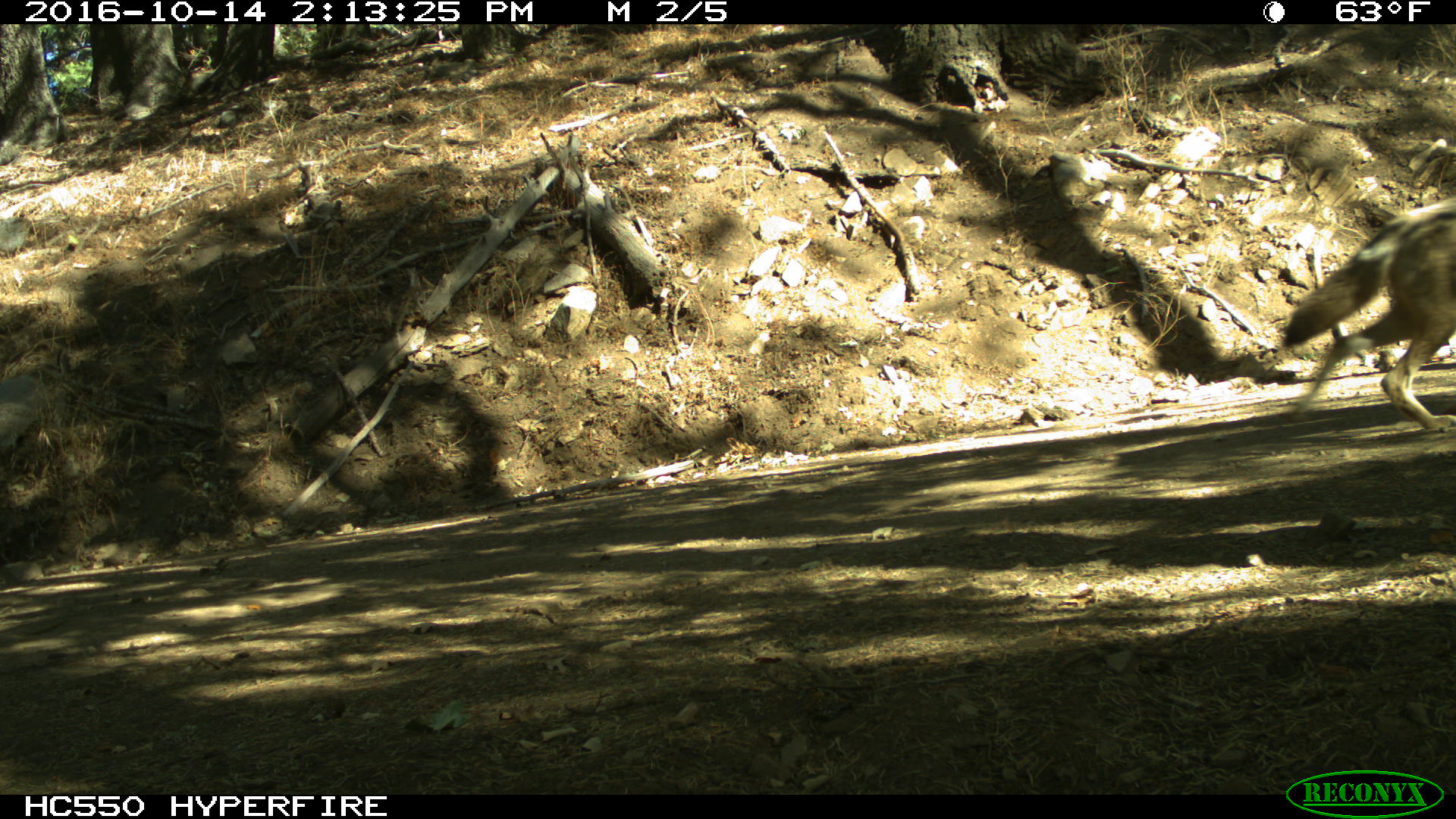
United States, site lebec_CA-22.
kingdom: Animalia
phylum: Chordata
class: Mammalia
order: Carnivora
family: Canidae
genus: Canis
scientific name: Canis latrans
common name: coyote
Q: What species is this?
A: Canis latrans (coyote).